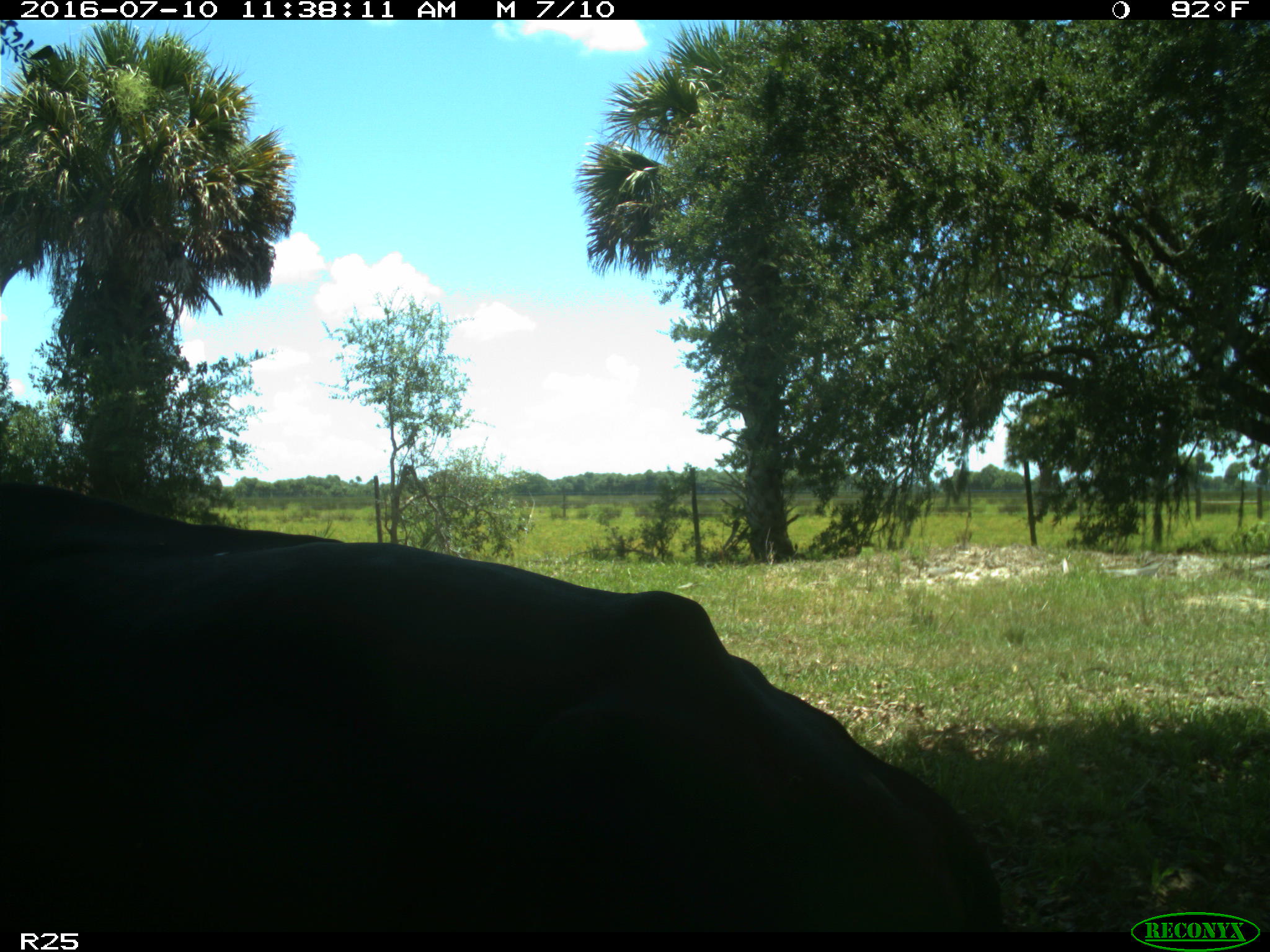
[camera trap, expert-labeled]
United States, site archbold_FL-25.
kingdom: Animalia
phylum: Chordata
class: Mammalia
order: Artiodactyla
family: Bovidae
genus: Bos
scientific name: Bos taurus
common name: domestic cow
Bos taurus (domestic cow).